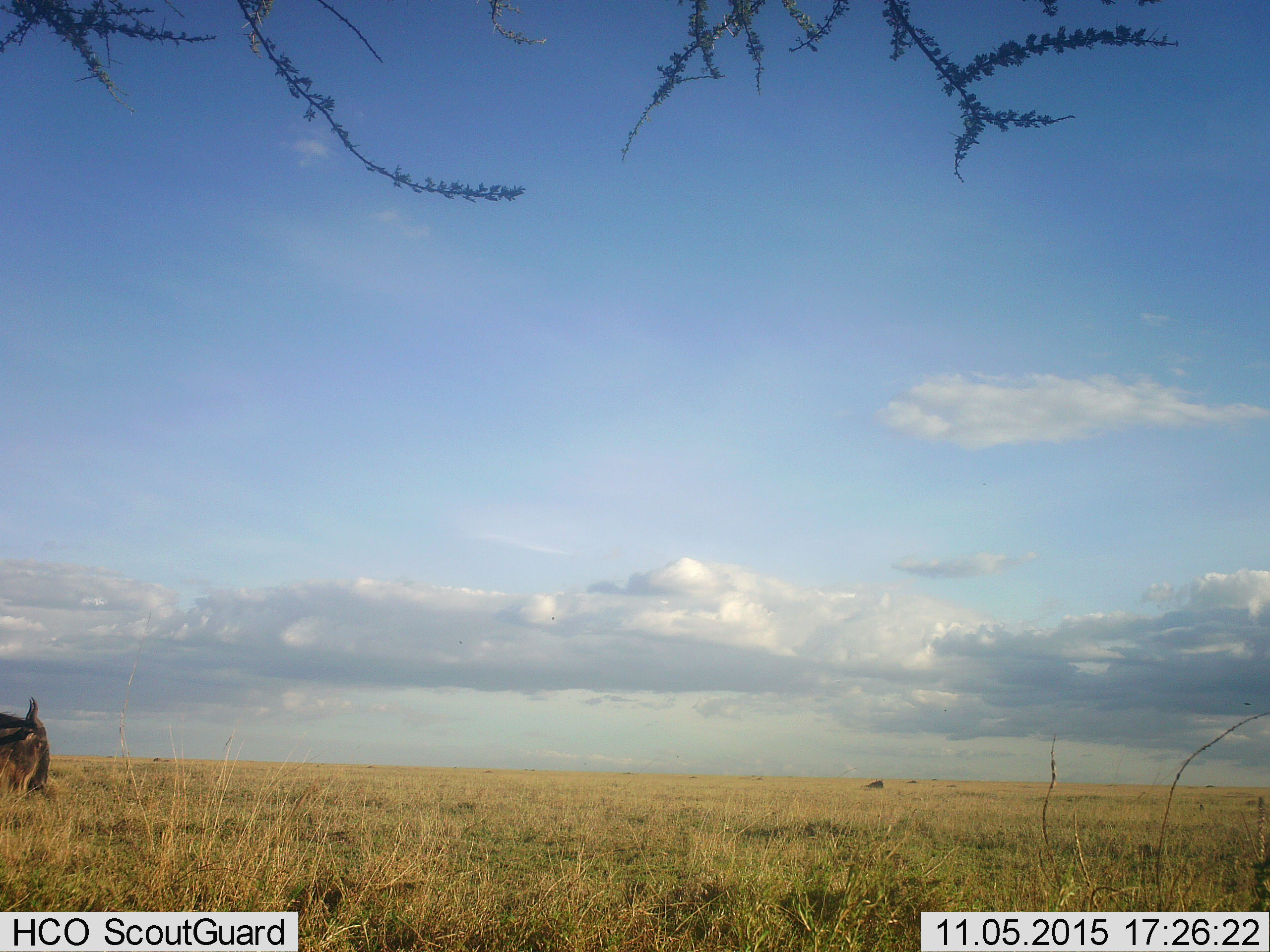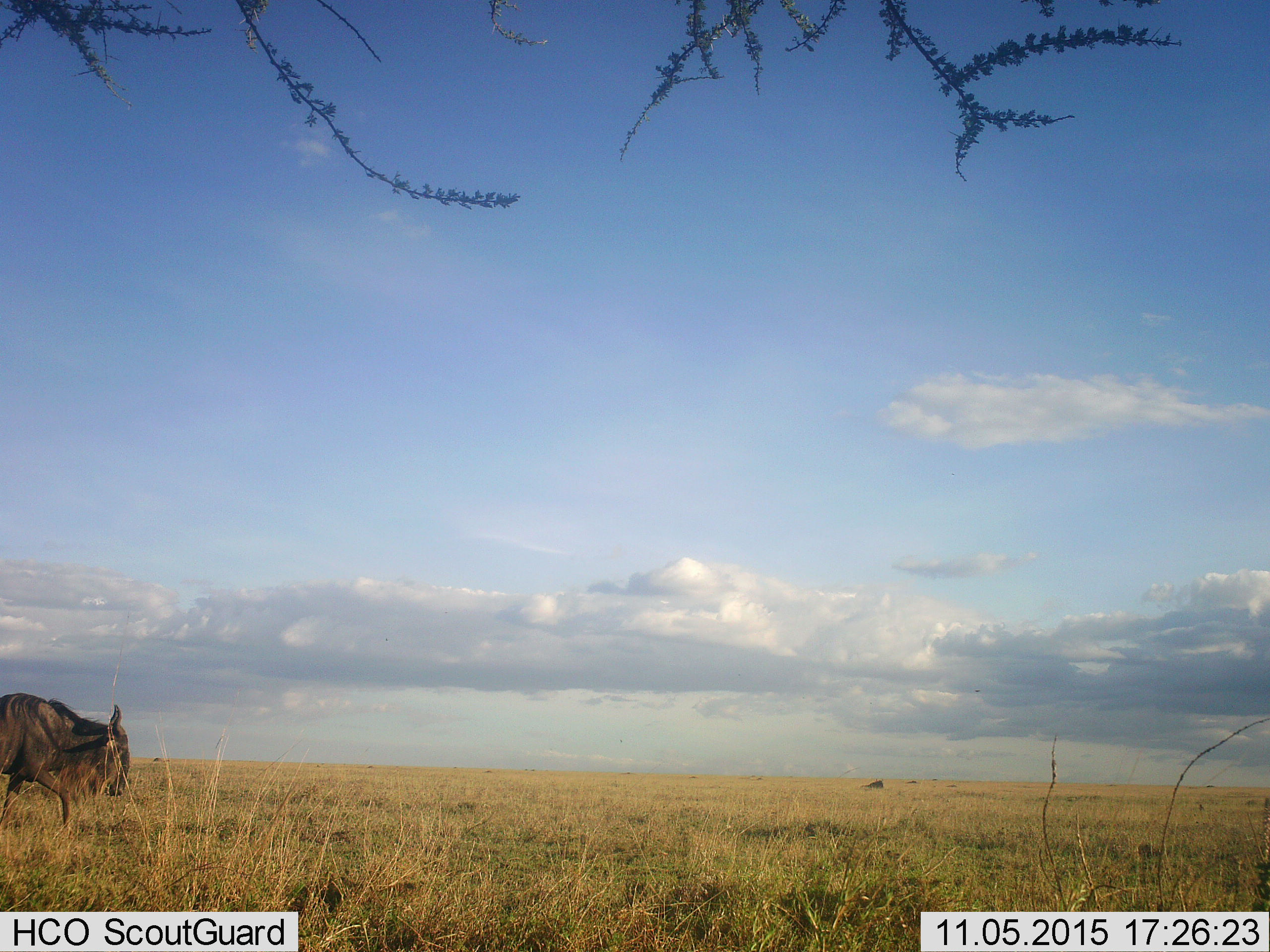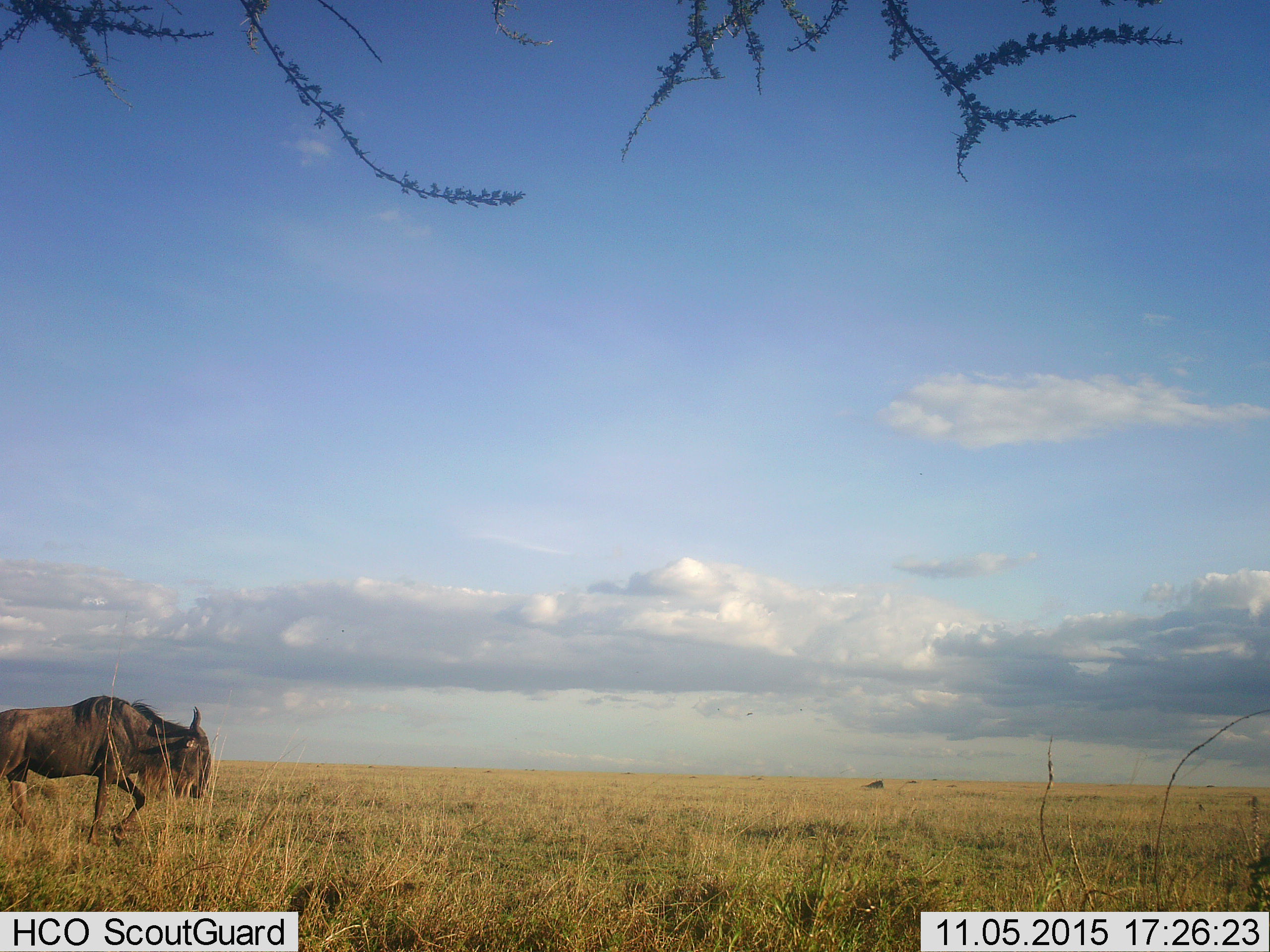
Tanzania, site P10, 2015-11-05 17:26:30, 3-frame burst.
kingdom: Animalia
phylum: Chordata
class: Mammalia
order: Artiodactyla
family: Bovidae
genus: Connochaetes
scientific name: Connochaetes taurinus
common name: blue wildebeest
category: wildebeest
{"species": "wildebeest (blue wildebeest) (Connochaetes taurinus)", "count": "1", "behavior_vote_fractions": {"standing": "22%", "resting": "22%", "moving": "89%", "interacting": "0%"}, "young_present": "0%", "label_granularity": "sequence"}